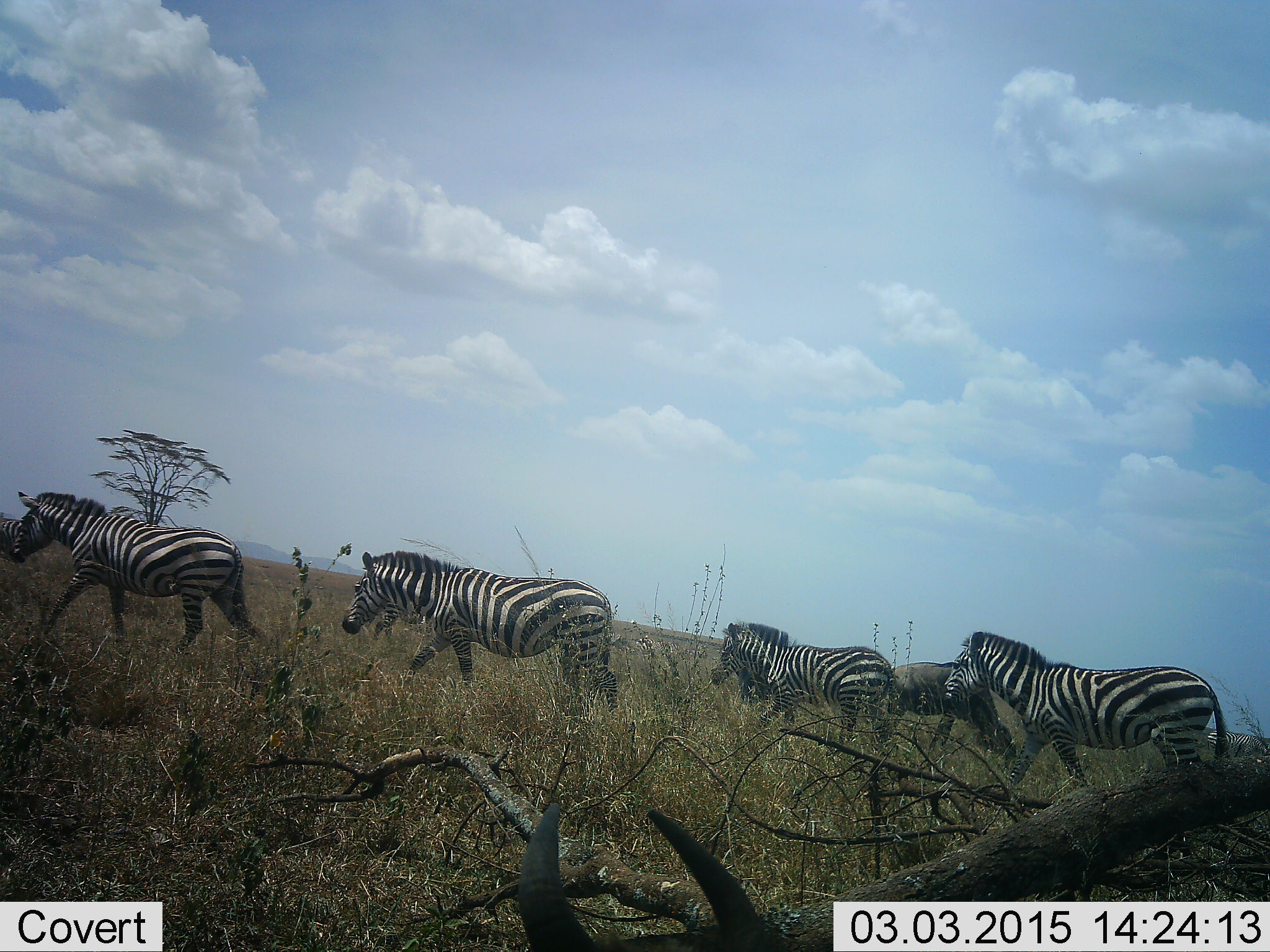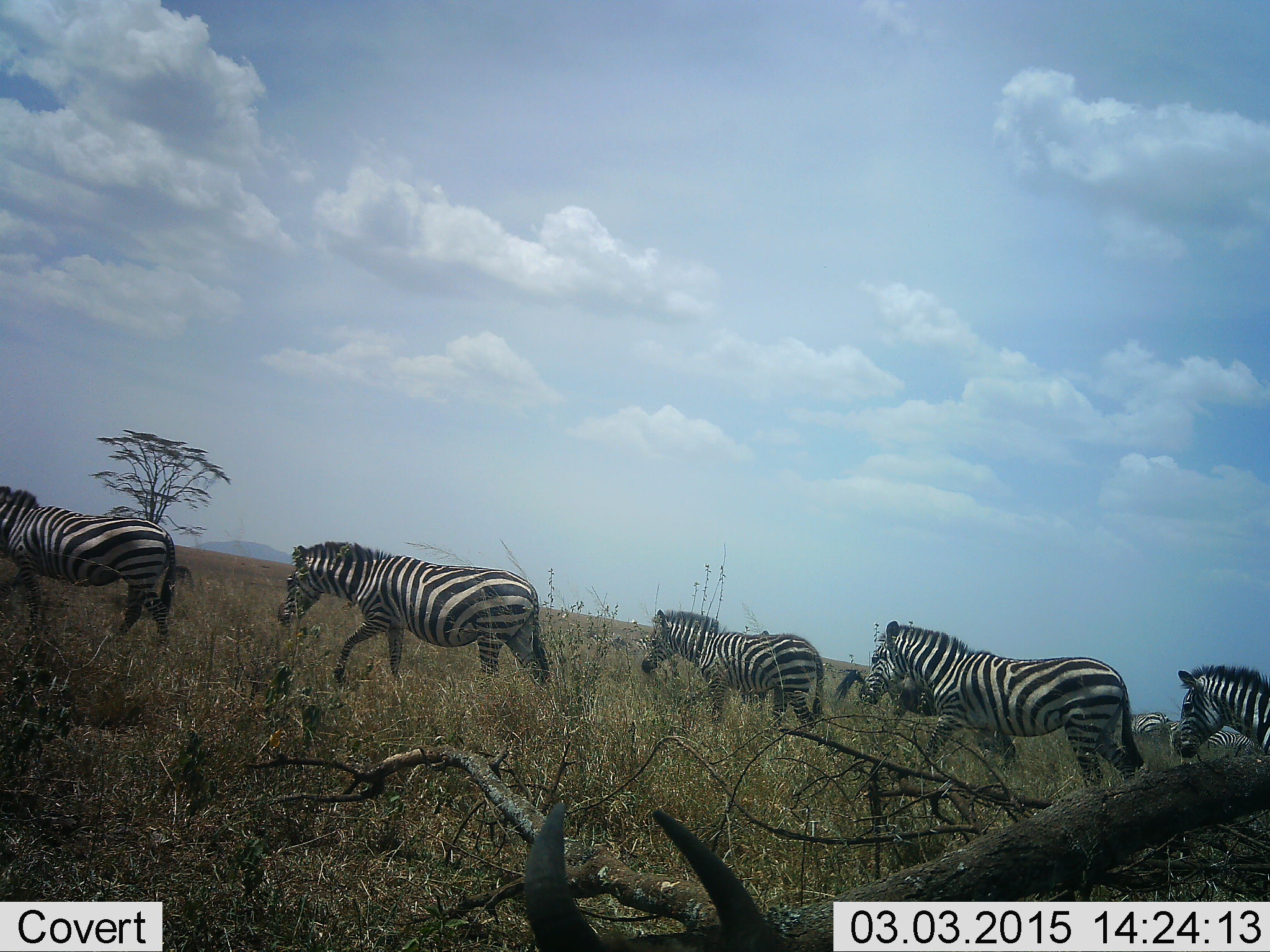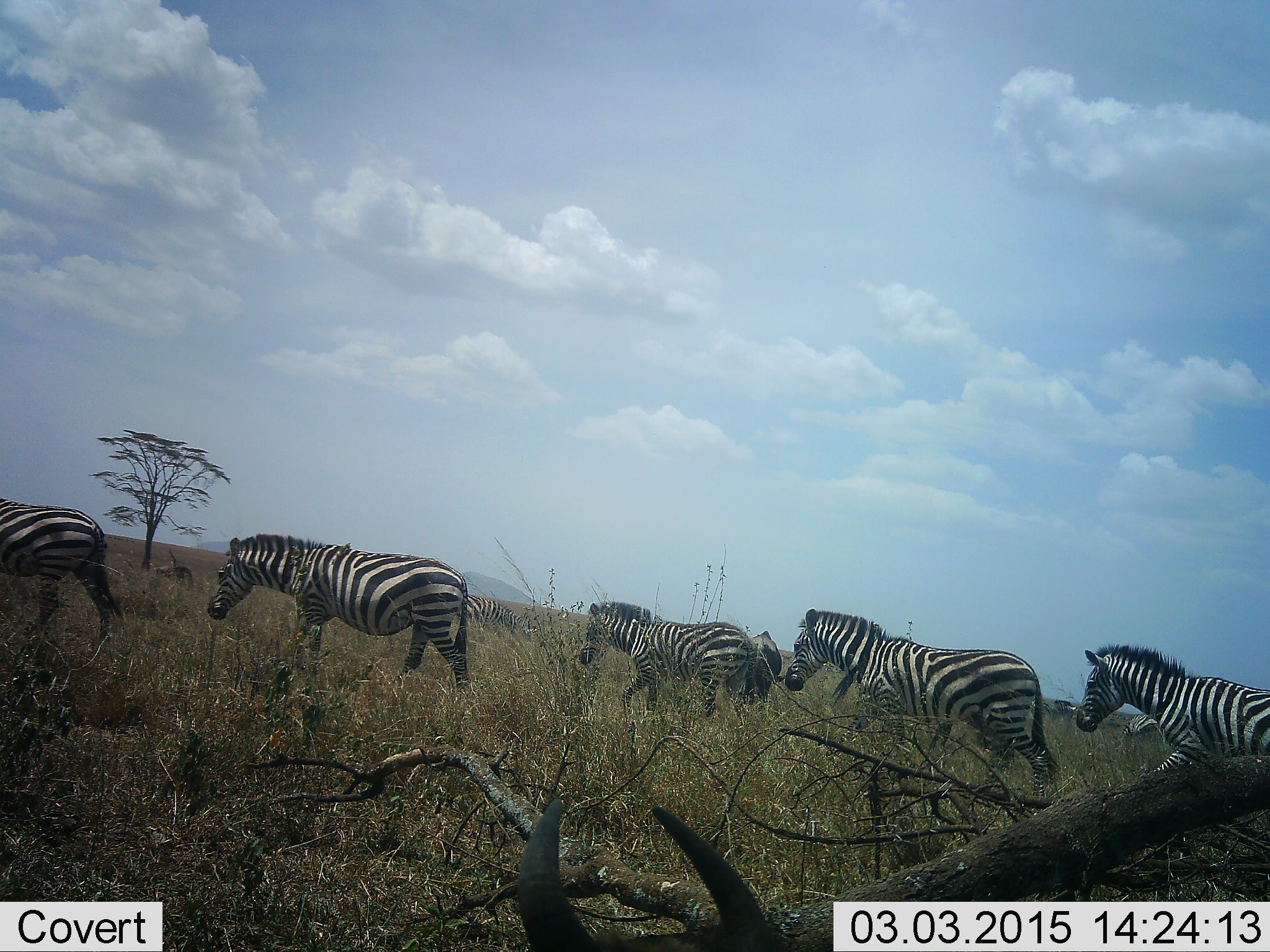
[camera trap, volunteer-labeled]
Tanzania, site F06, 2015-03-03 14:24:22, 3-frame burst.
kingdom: Animalia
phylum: Chordata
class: Mammalia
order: Perissodactyla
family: Equidae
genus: Equus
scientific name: Equus quagga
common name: plains zebra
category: zebra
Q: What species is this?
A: Zebra (plains zebra) (Equus quagga).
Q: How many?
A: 7.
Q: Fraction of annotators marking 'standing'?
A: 33%.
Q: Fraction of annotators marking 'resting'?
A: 0%.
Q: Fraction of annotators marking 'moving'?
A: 100%.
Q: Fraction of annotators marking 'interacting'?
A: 0%.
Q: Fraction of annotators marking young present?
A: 13%.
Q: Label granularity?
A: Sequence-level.